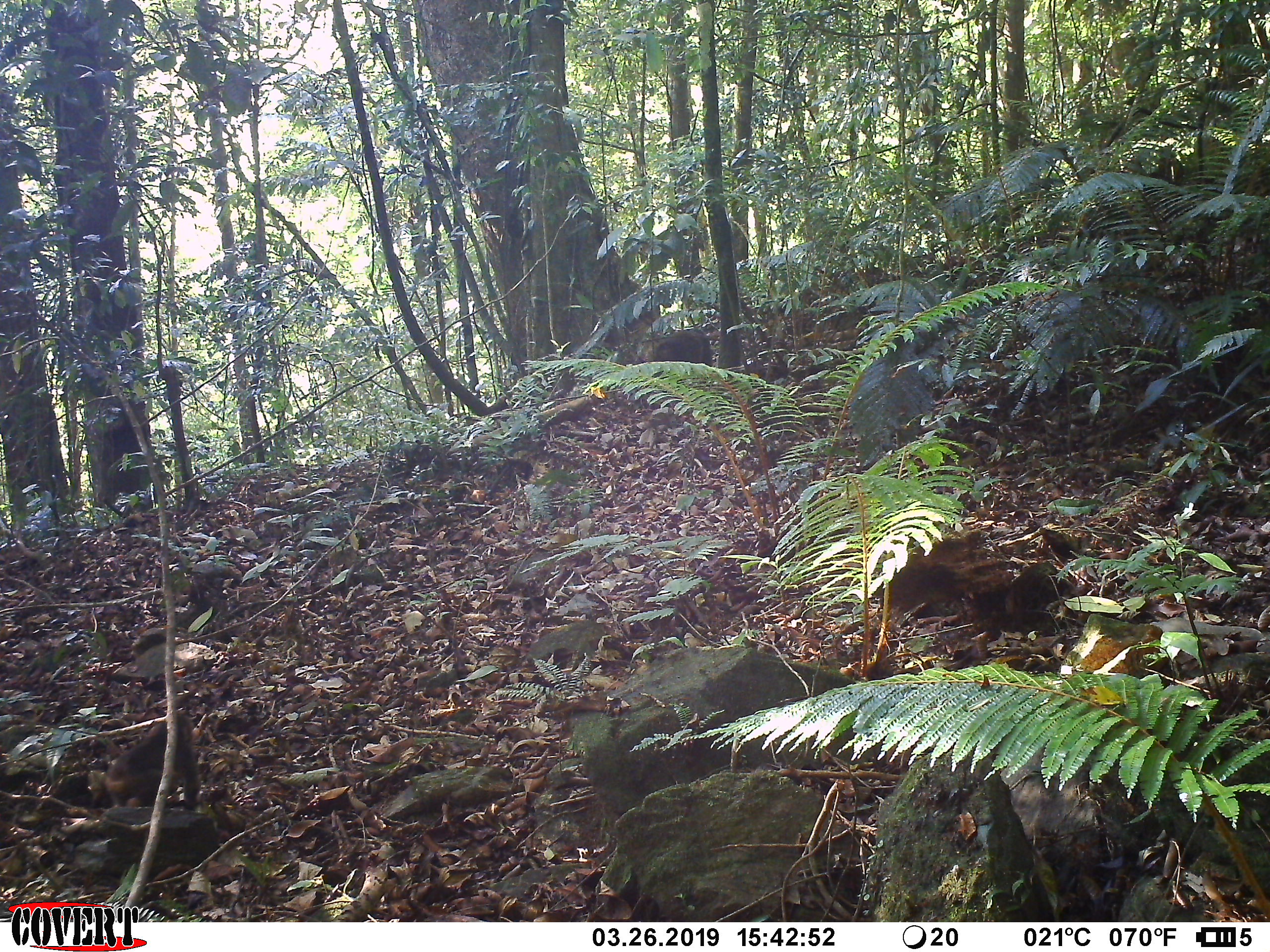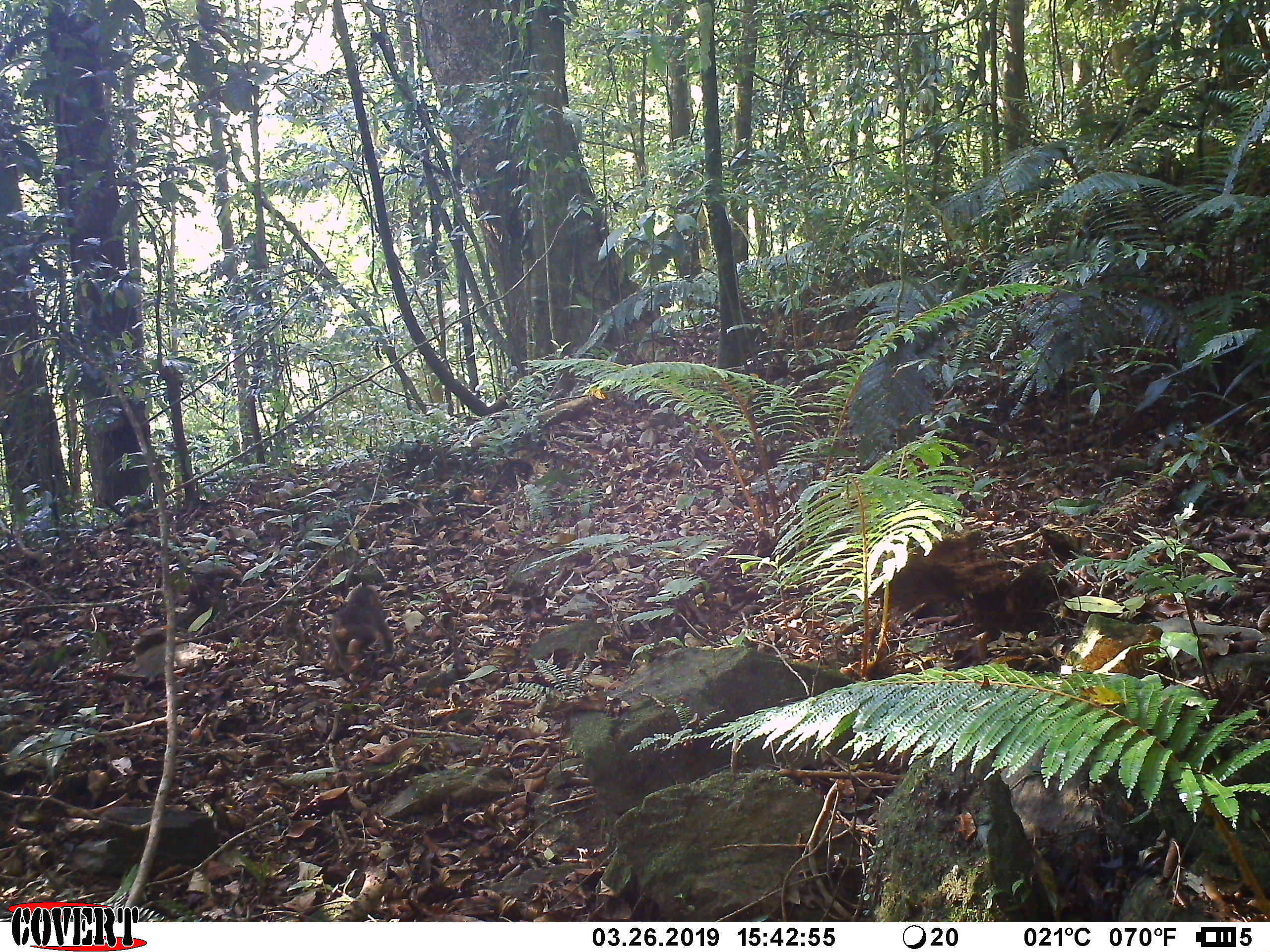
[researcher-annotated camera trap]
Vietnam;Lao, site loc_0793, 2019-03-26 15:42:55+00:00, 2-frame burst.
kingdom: Animalia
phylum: Chordata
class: Mammalia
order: Primates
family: Cercopithecidae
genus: Macaca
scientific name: Macaca arctoides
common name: stump-tailed macaque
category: stump tailed macaque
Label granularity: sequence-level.